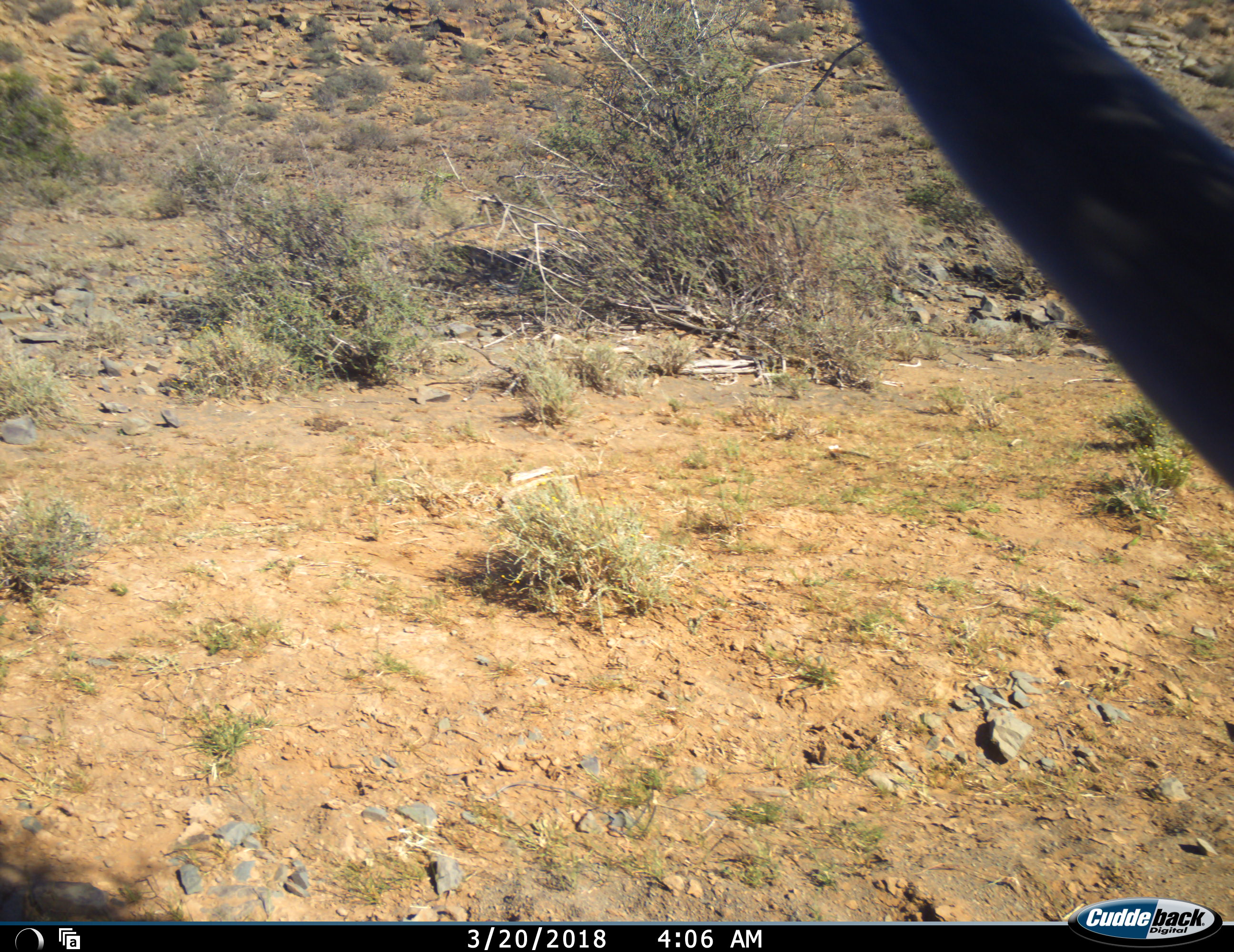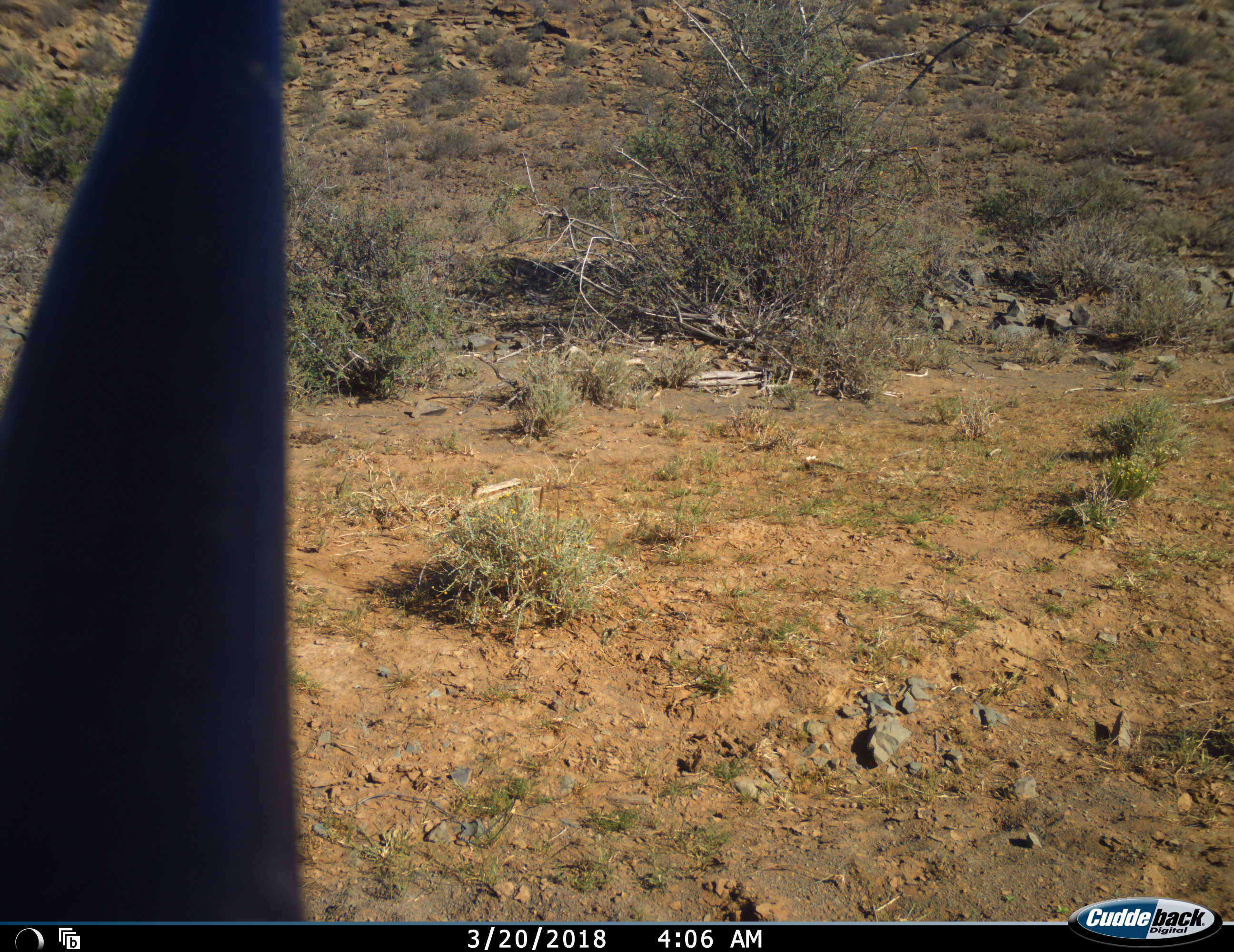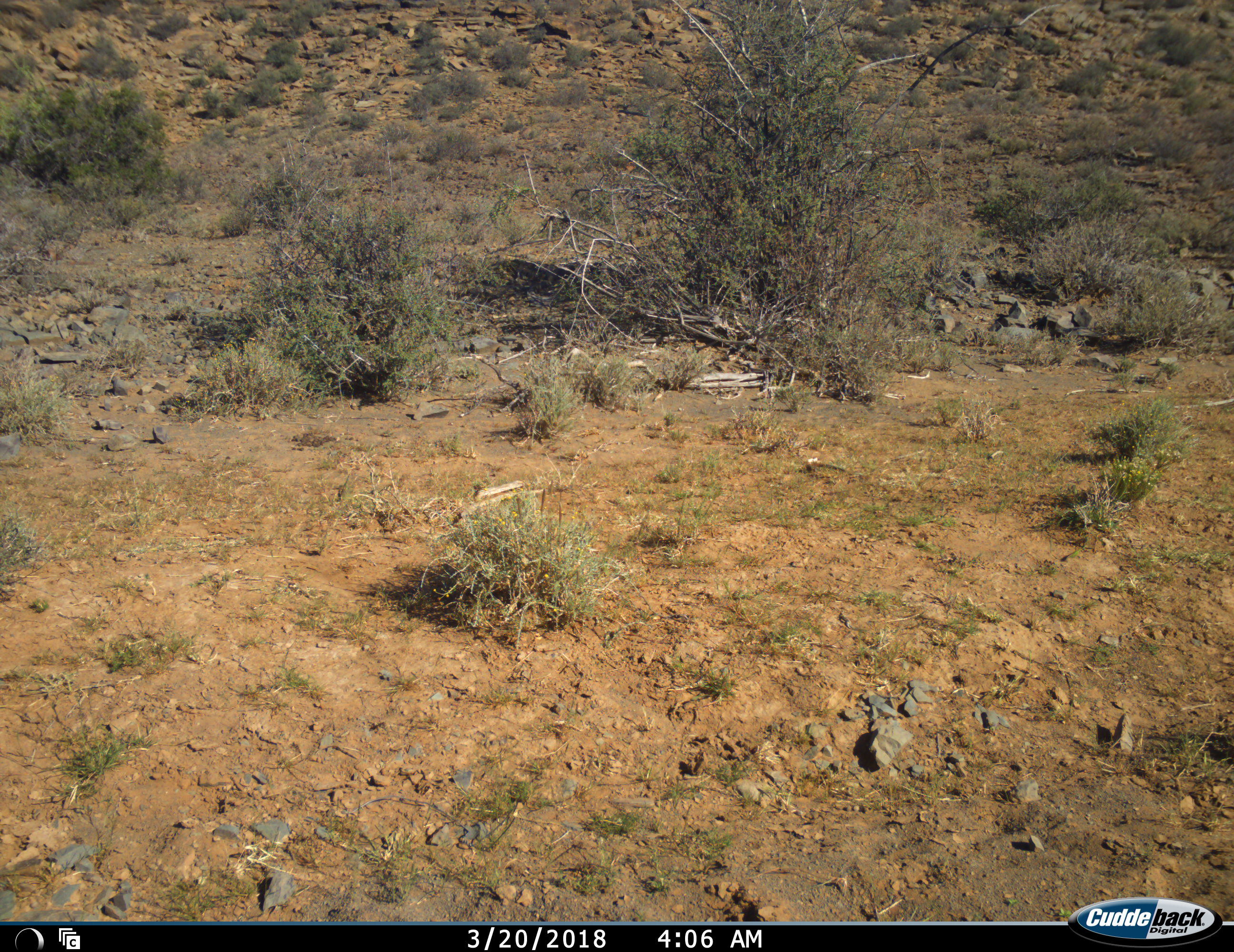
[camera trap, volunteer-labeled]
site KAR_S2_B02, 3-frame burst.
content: unidentified animal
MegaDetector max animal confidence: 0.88